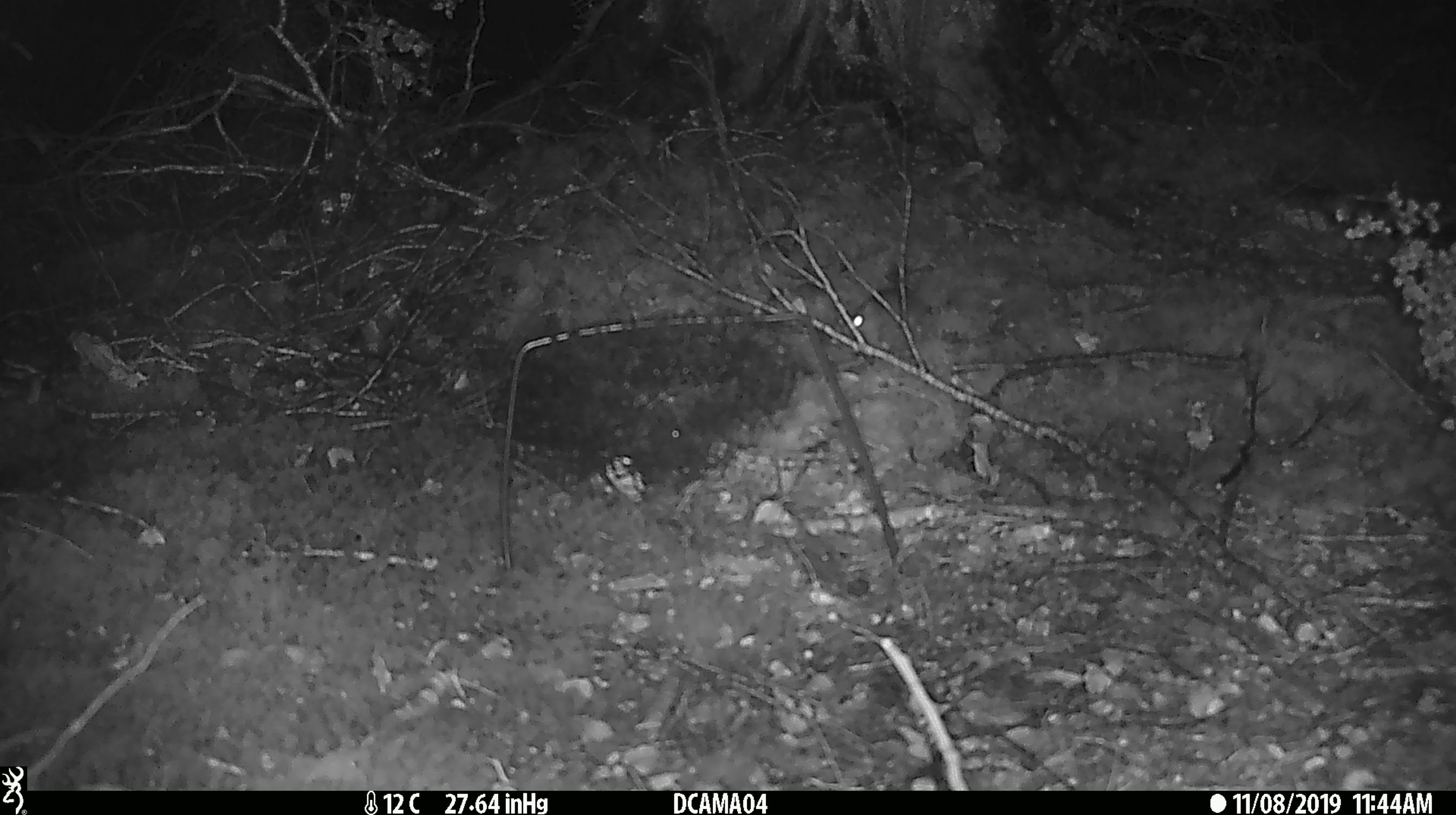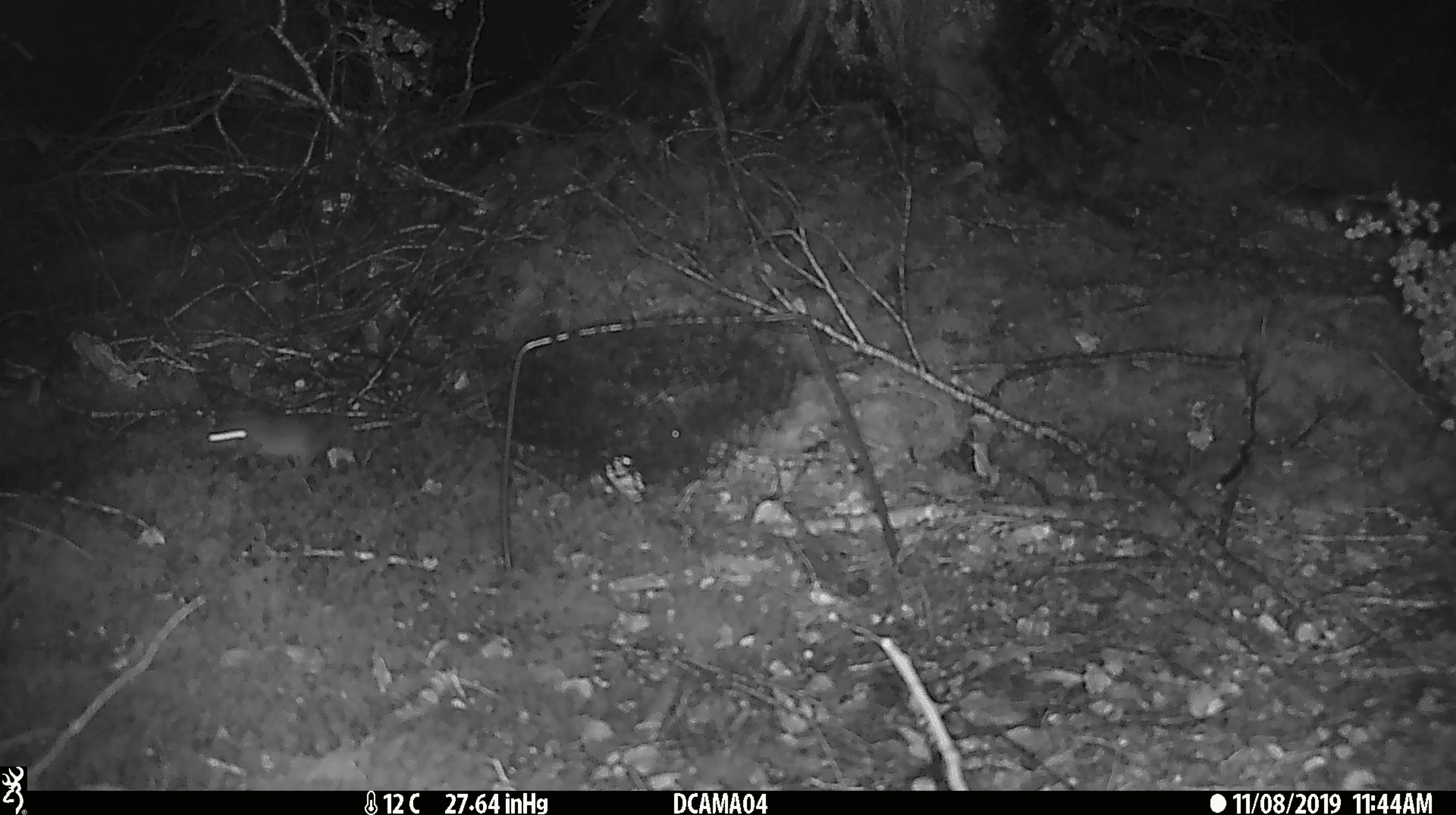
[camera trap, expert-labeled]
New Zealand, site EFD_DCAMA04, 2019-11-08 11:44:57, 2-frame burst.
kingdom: Animalia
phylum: Chordata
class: Mammalia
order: Rodentia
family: Muridae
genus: Mus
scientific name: Mus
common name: mouse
Mouse (Mus).